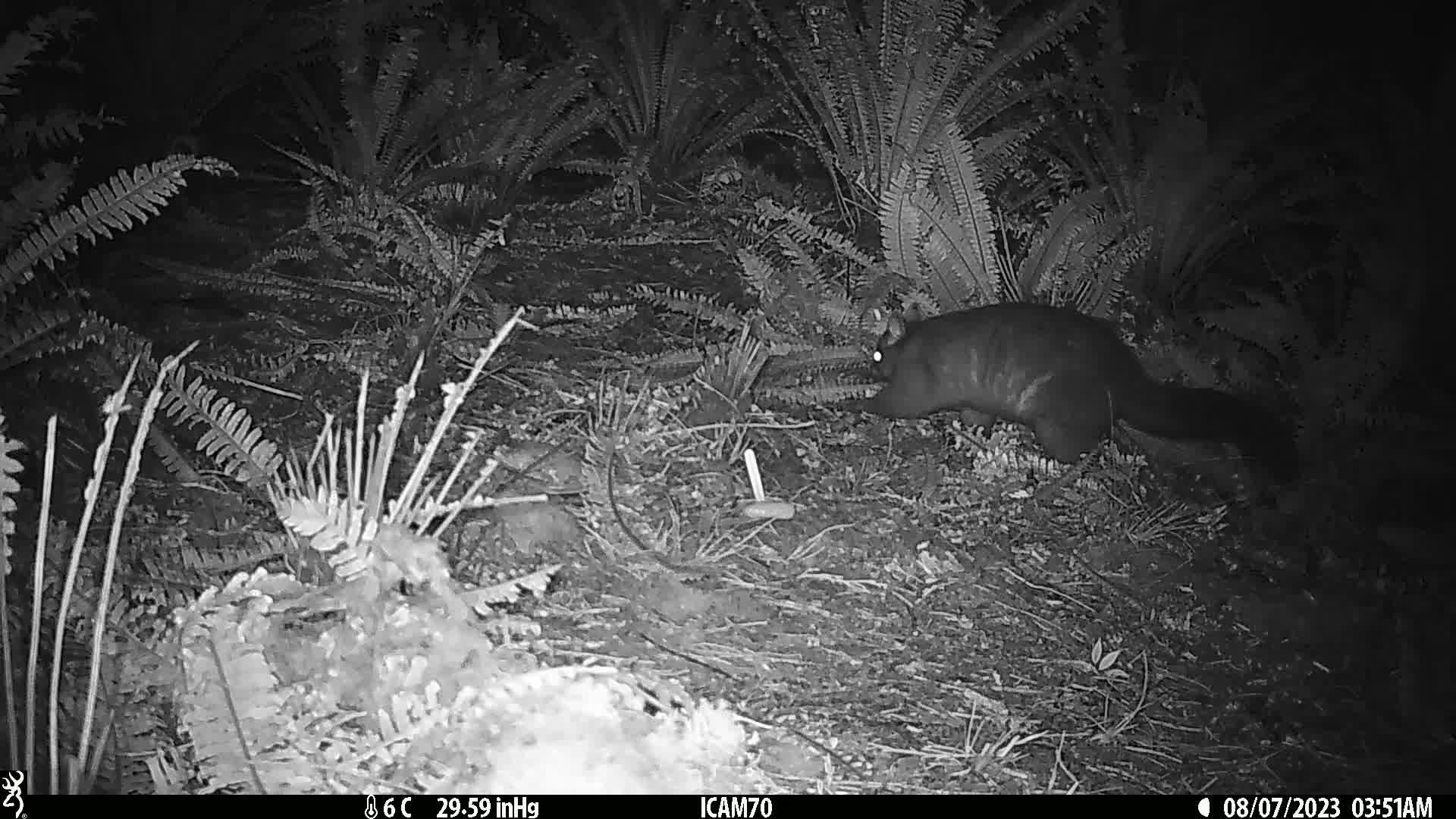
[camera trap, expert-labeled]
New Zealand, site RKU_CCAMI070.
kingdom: Animalia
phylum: Chordata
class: Mammalia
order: Diprotodontia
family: Phalangeridae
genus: Trichosurus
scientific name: Trichosurus vulpecula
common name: common brushtail possum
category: possum